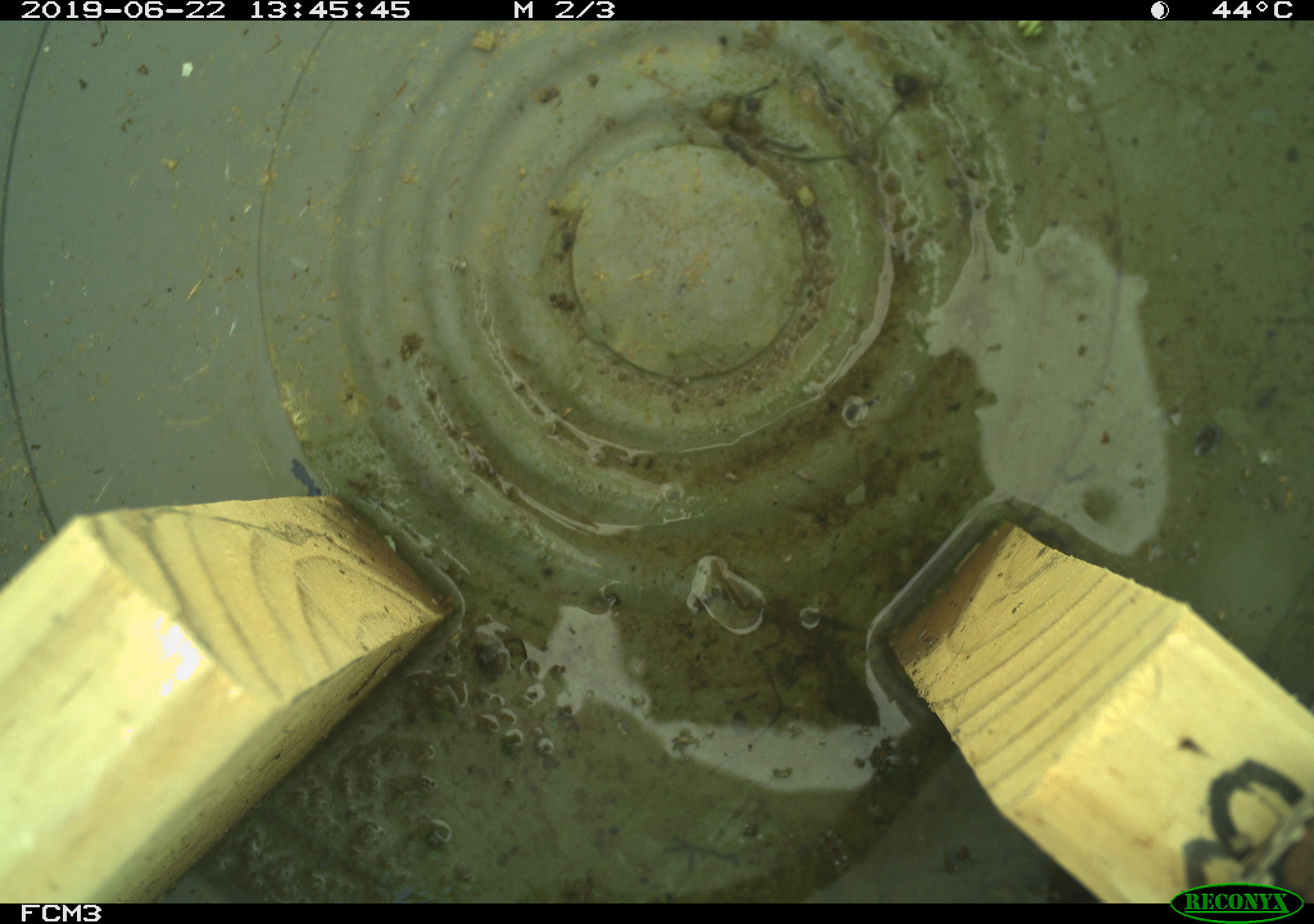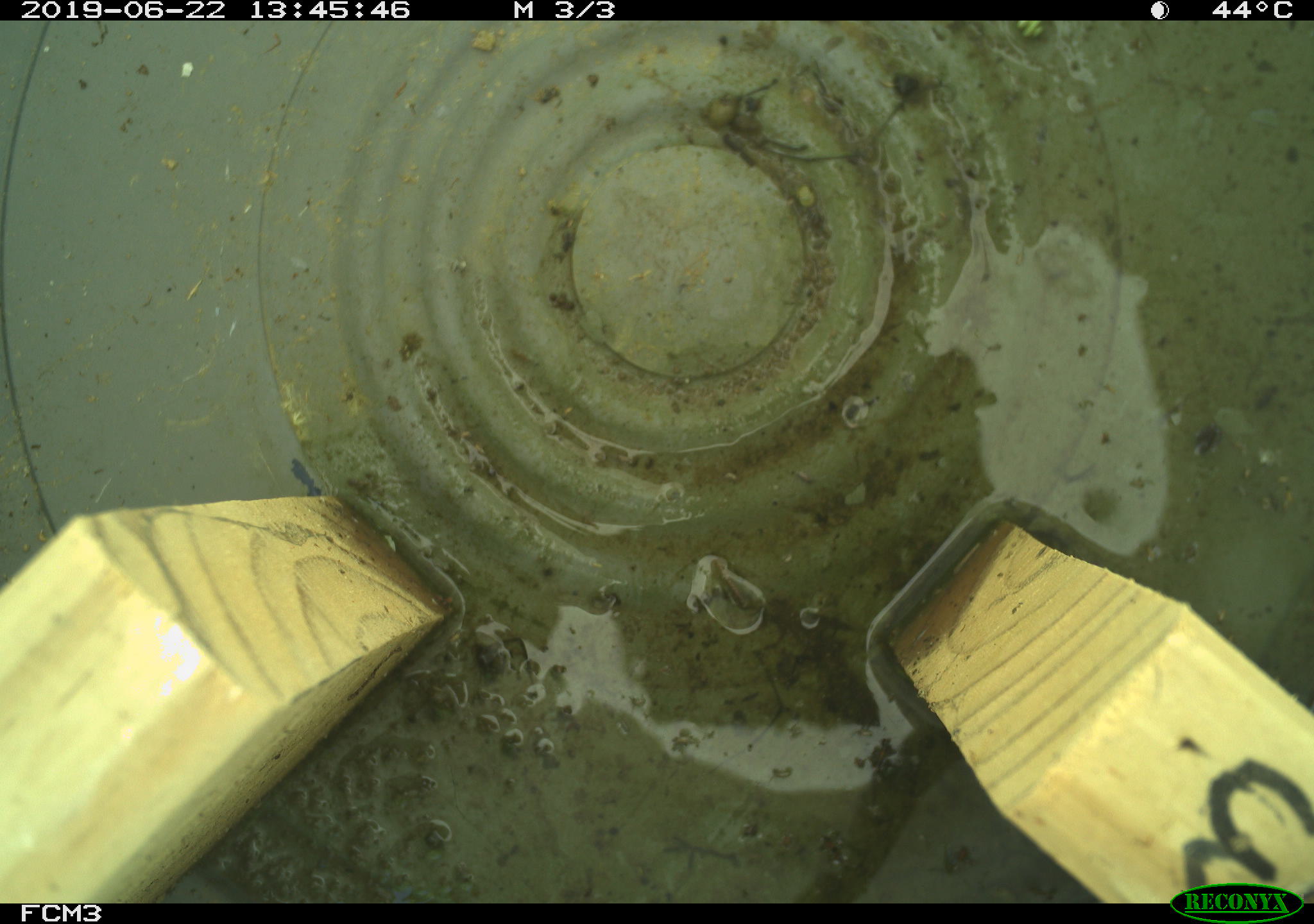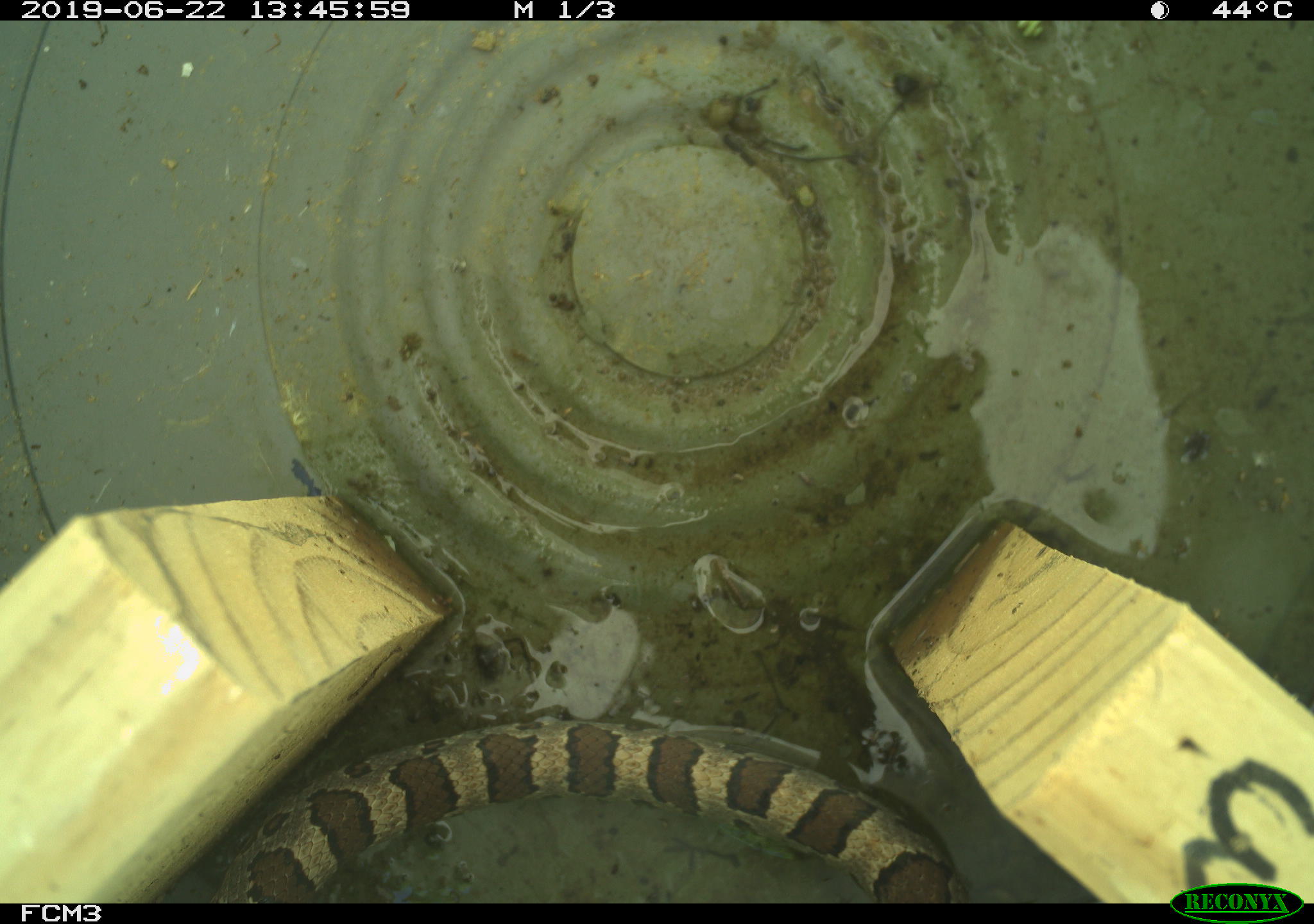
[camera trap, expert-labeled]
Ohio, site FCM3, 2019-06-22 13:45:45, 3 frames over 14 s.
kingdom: Animalia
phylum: Chordata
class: Reptilia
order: Squamata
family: Colubridae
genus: Lampropeltis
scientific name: Lampropeltis triangulum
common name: eastern milksnake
Eastern milksnake (Lampropeltis triangulum).